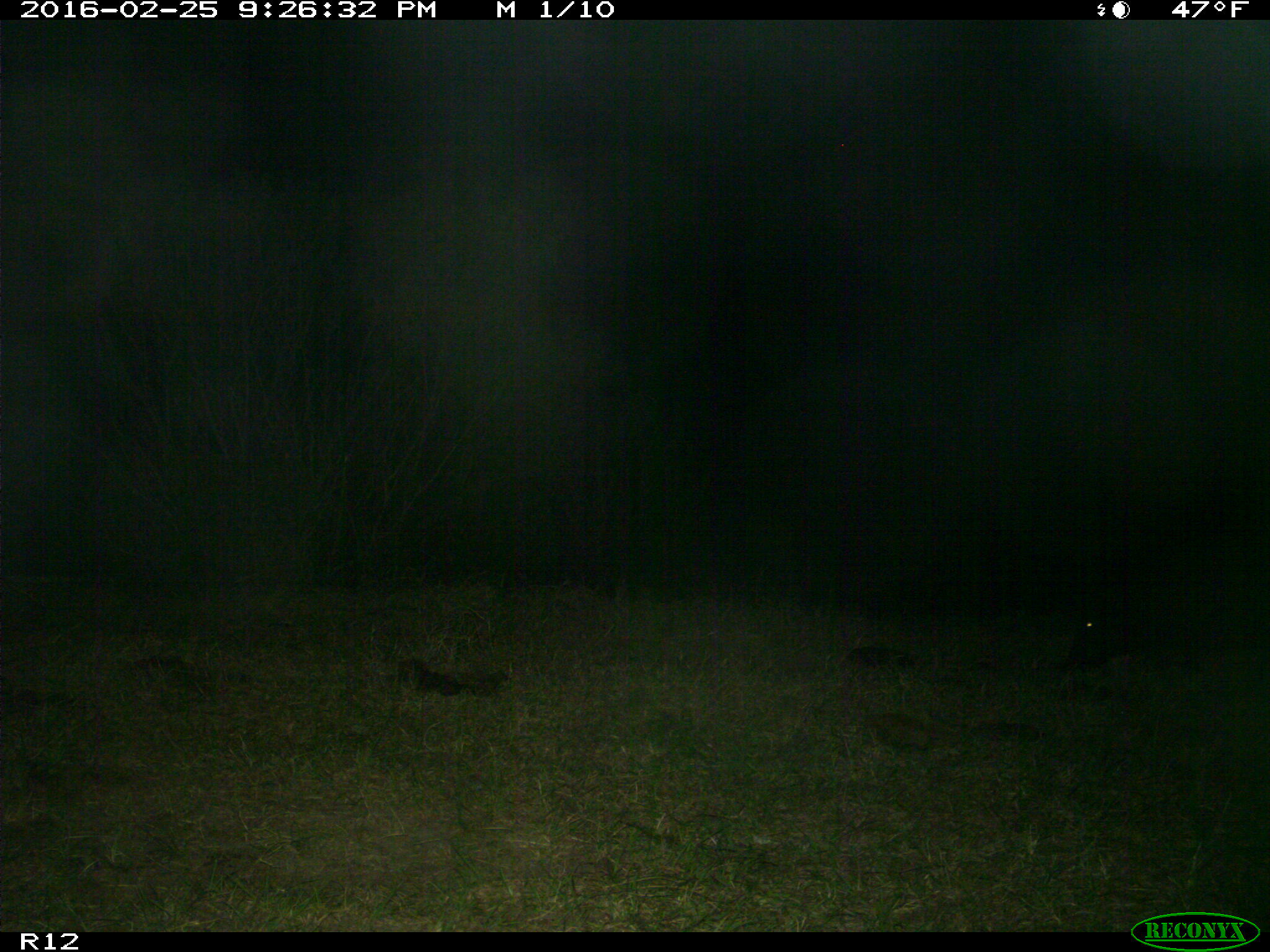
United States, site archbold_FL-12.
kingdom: Animalia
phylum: Chordata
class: Mammalia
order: Artiodactyla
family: Suidae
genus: Sus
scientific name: Sus scrofa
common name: wild boar